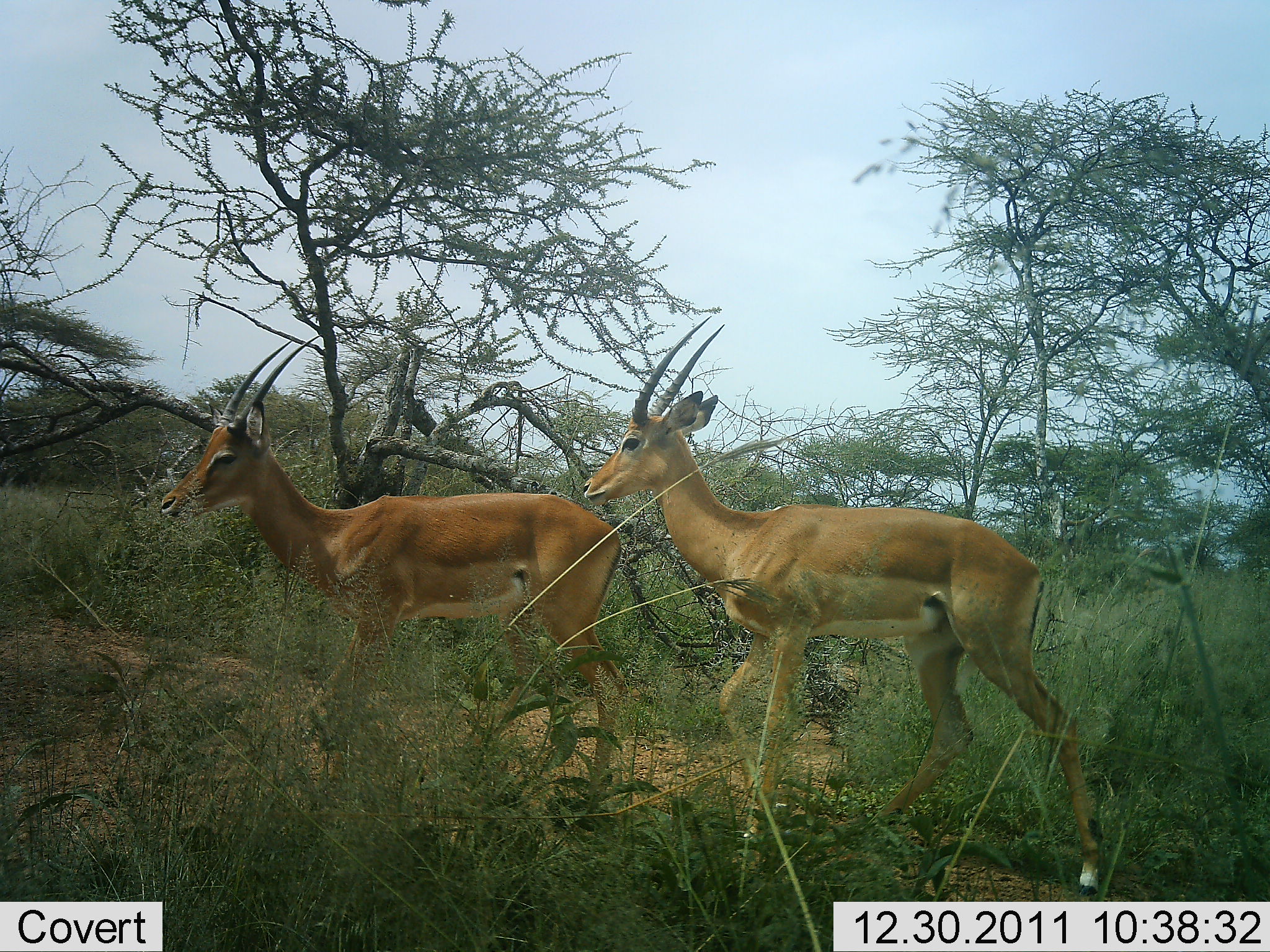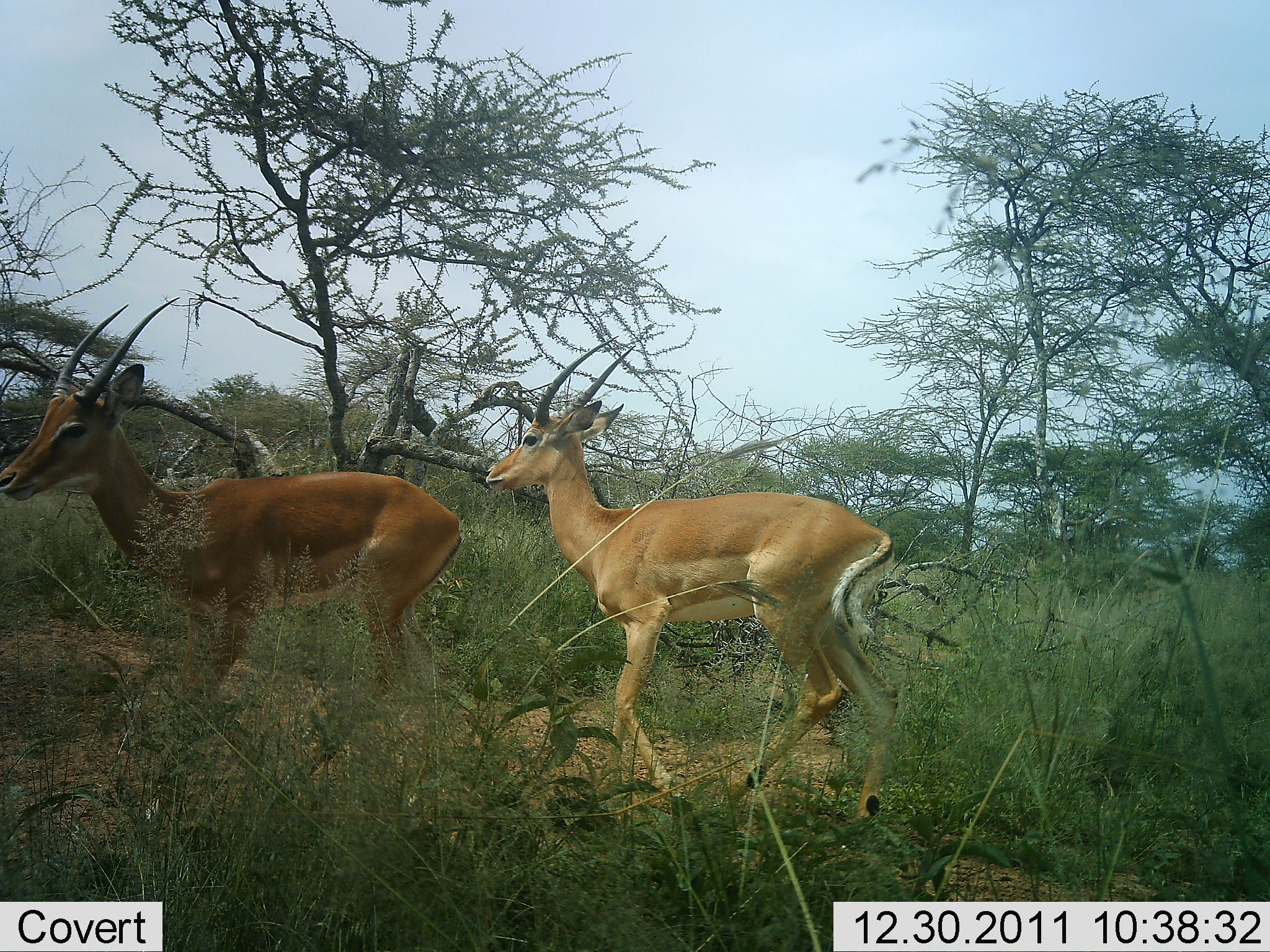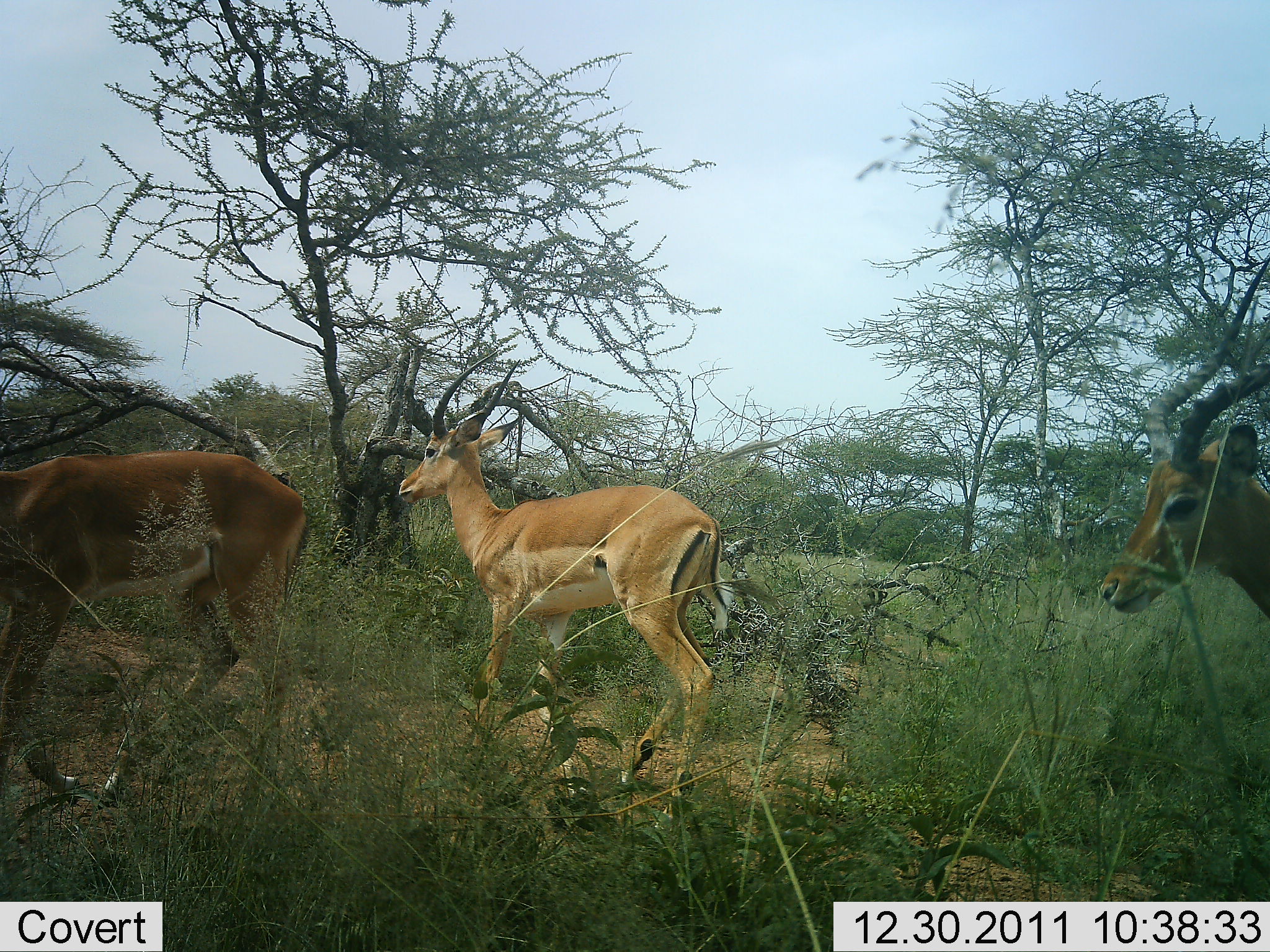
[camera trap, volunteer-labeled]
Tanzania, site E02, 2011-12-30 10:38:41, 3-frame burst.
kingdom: Animalia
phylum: Chordata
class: Mammalia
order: Artiodactyla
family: Bovidae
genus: Nanger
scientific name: Nanger granti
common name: grant's gazelle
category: gazellegrants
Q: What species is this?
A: Gazellegrants (grant's gazelle) (Nanger granti).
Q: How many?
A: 3.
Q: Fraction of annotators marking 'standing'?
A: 0%.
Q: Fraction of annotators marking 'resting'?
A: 0%.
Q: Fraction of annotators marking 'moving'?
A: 100%.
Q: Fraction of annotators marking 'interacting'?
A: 0%.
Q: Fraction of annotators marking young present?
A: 0%.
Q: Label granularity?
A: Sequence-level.